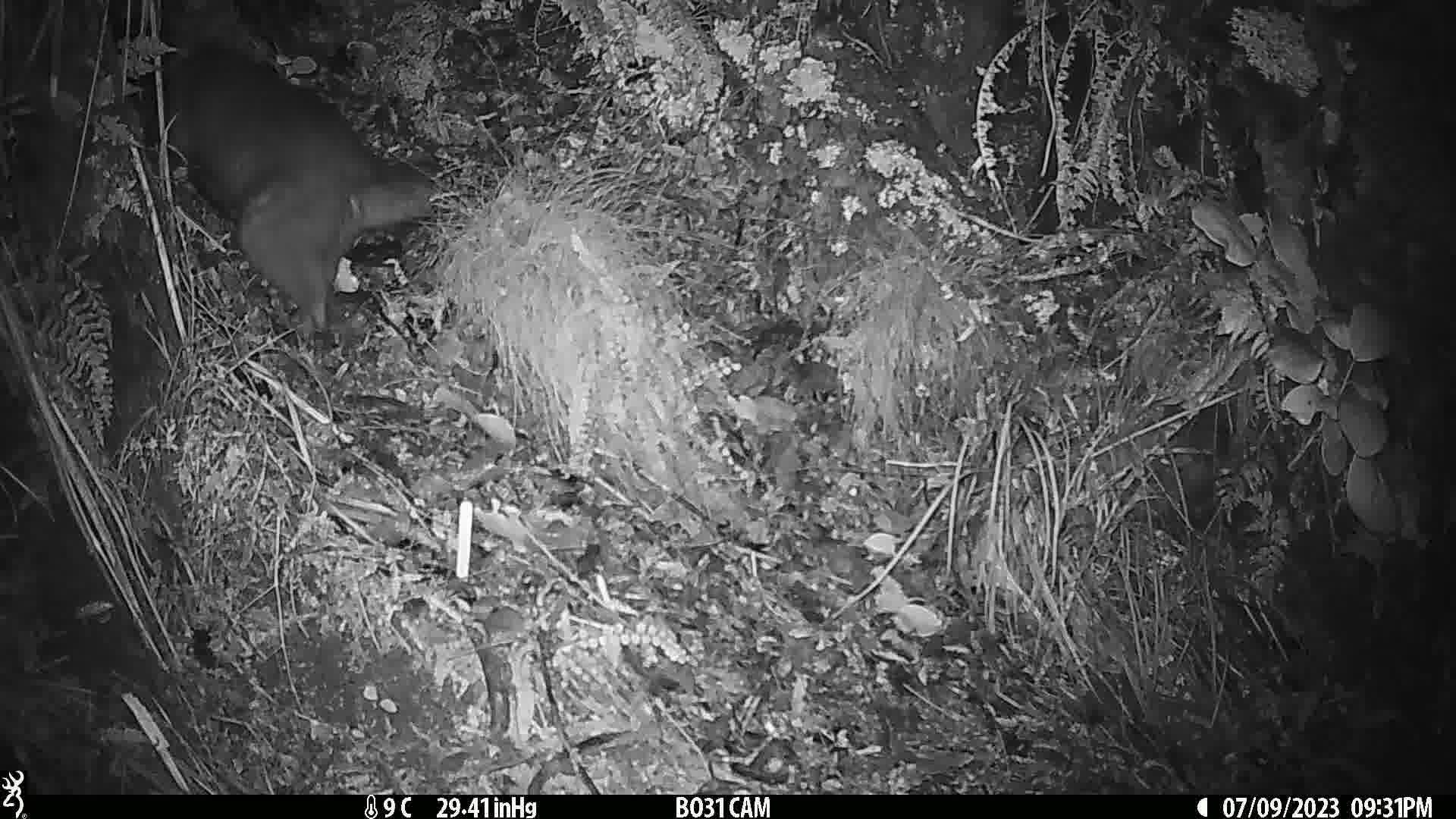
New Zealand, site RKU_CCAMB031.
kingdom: Animalia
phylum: Chordata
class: Mammalia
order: Diprotodontia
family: Phalangeridae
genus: Trichosurus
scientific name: Trichosurus vulpecula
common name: common brushtail possum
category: possum